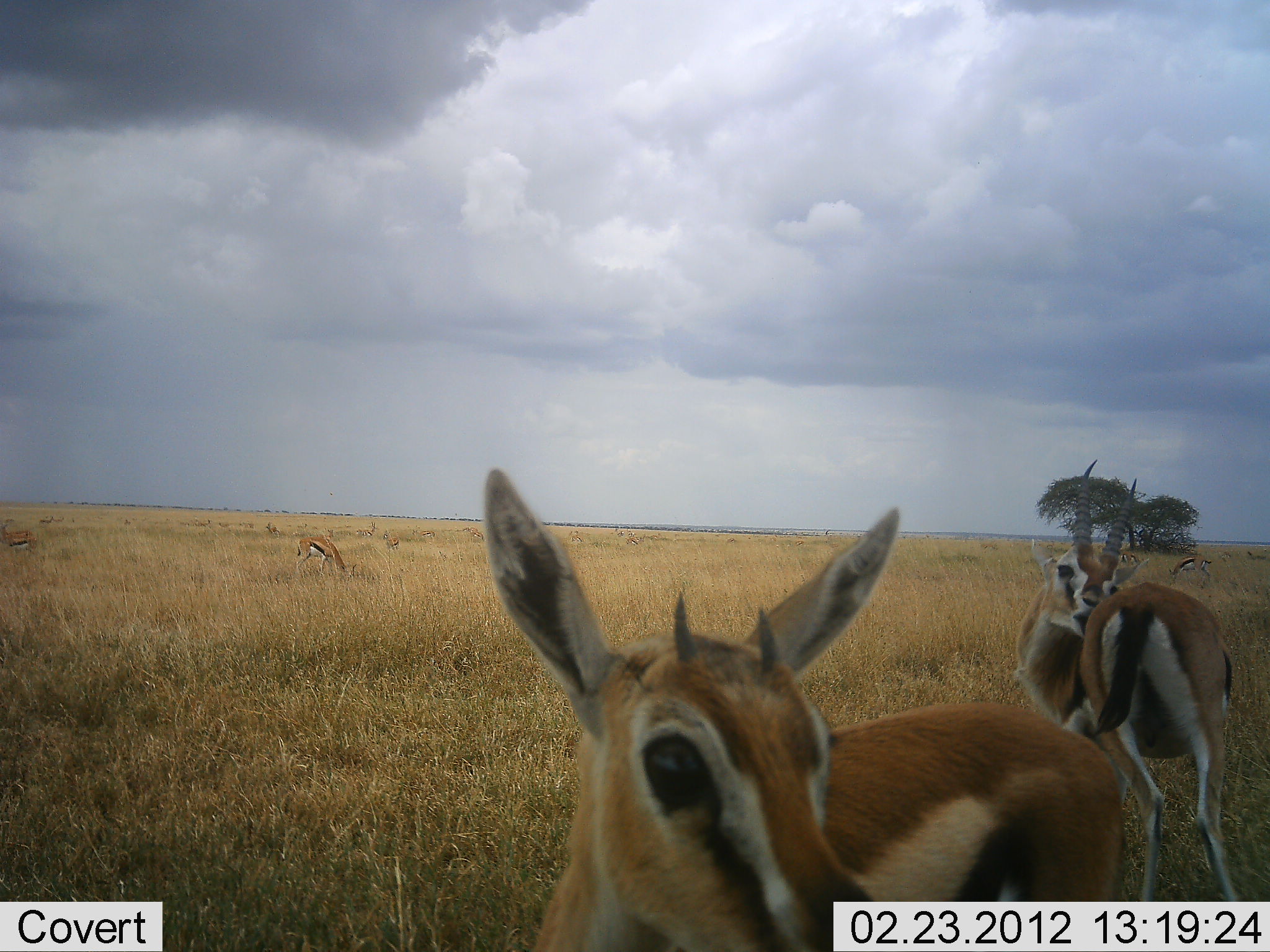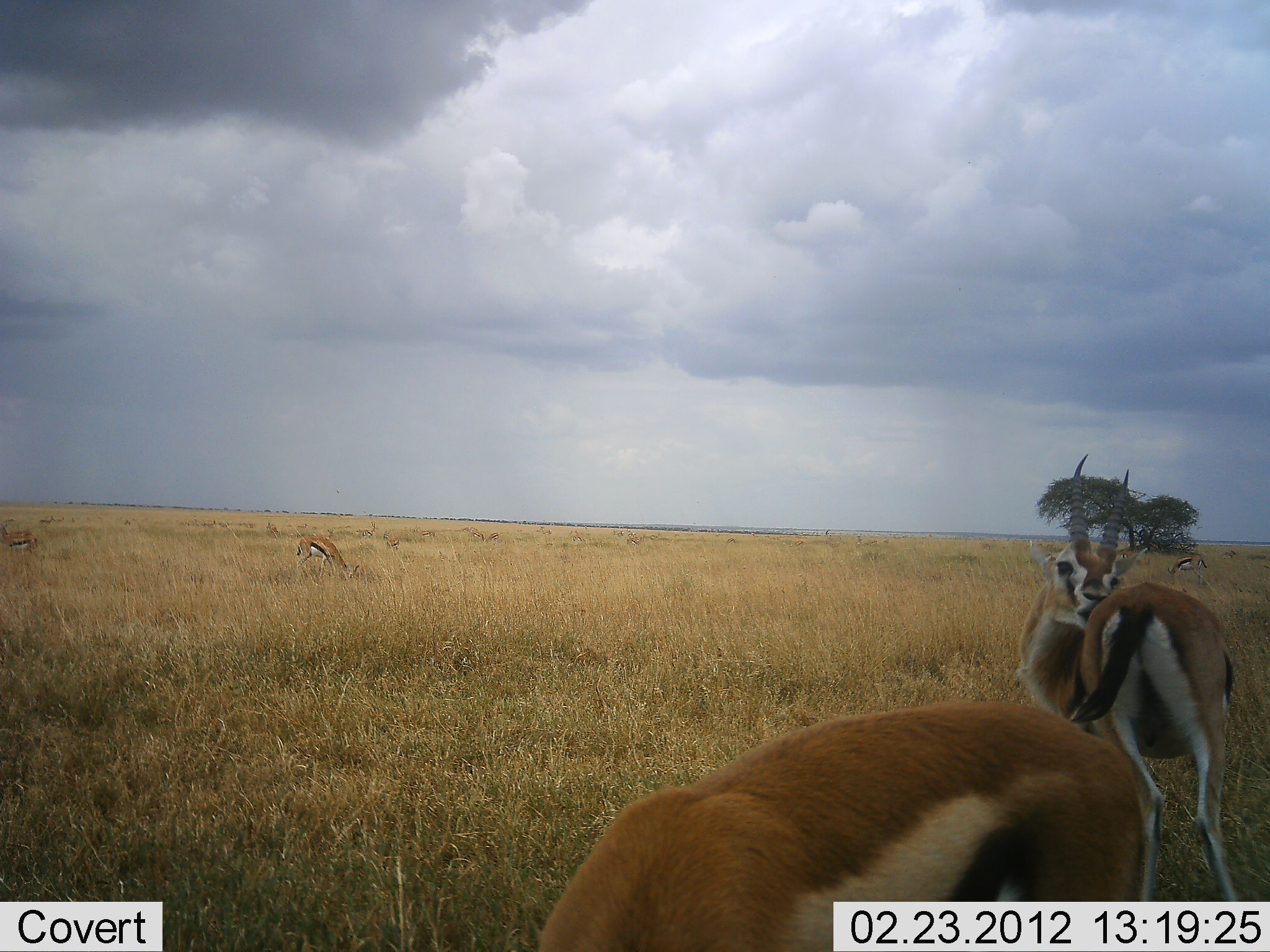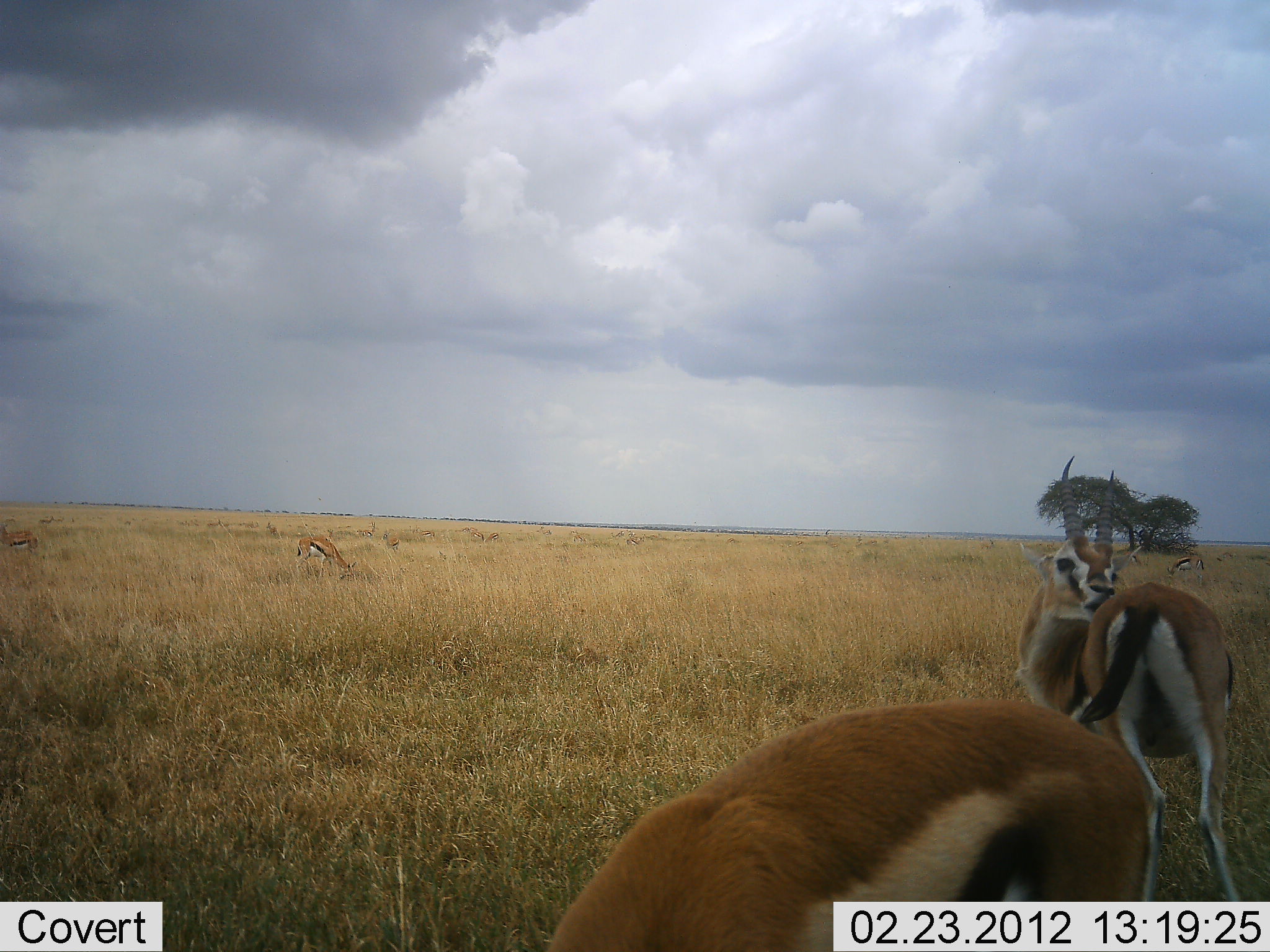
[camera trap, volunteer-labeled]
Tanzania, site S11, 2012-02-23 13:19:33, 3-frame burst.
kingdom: Animalia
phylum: Chordata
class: Mammalia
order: Artiodactyla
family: Bovidae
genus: Eudorcas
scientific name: Eudorcas thomsonii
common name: thomson's gazelle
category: gazellethomsons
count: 5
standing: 77%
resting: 5%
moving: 14%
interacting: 18%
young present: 0%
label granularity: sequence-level